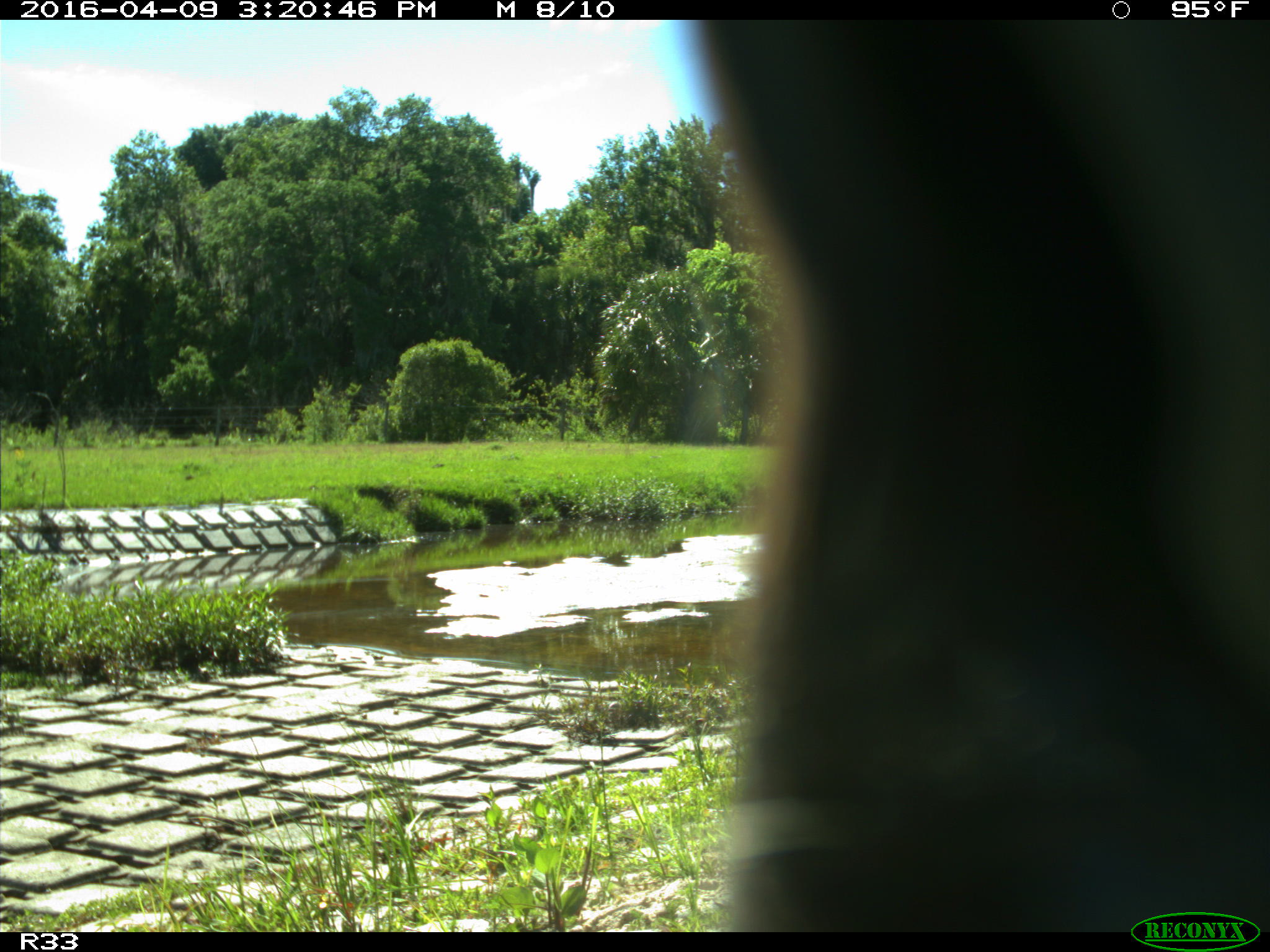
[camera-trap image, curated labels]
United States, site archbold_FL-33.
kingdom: Animalia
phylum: Chordata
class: Mammalia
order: Artiodactyla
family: Bovidae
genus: Bos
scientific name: Bos taurus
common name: domestic cow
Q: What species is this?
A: Bos taurus (domestic cow).